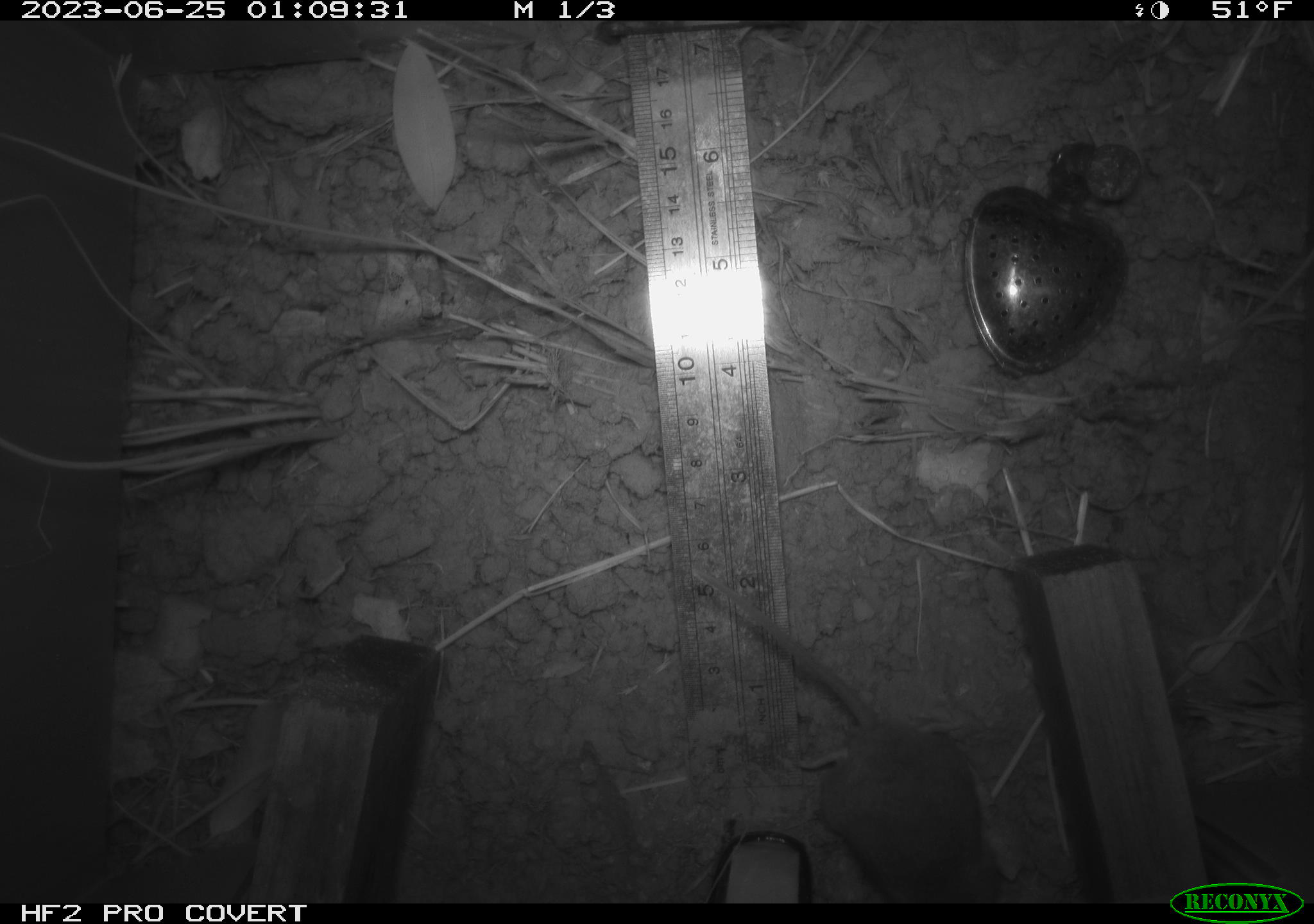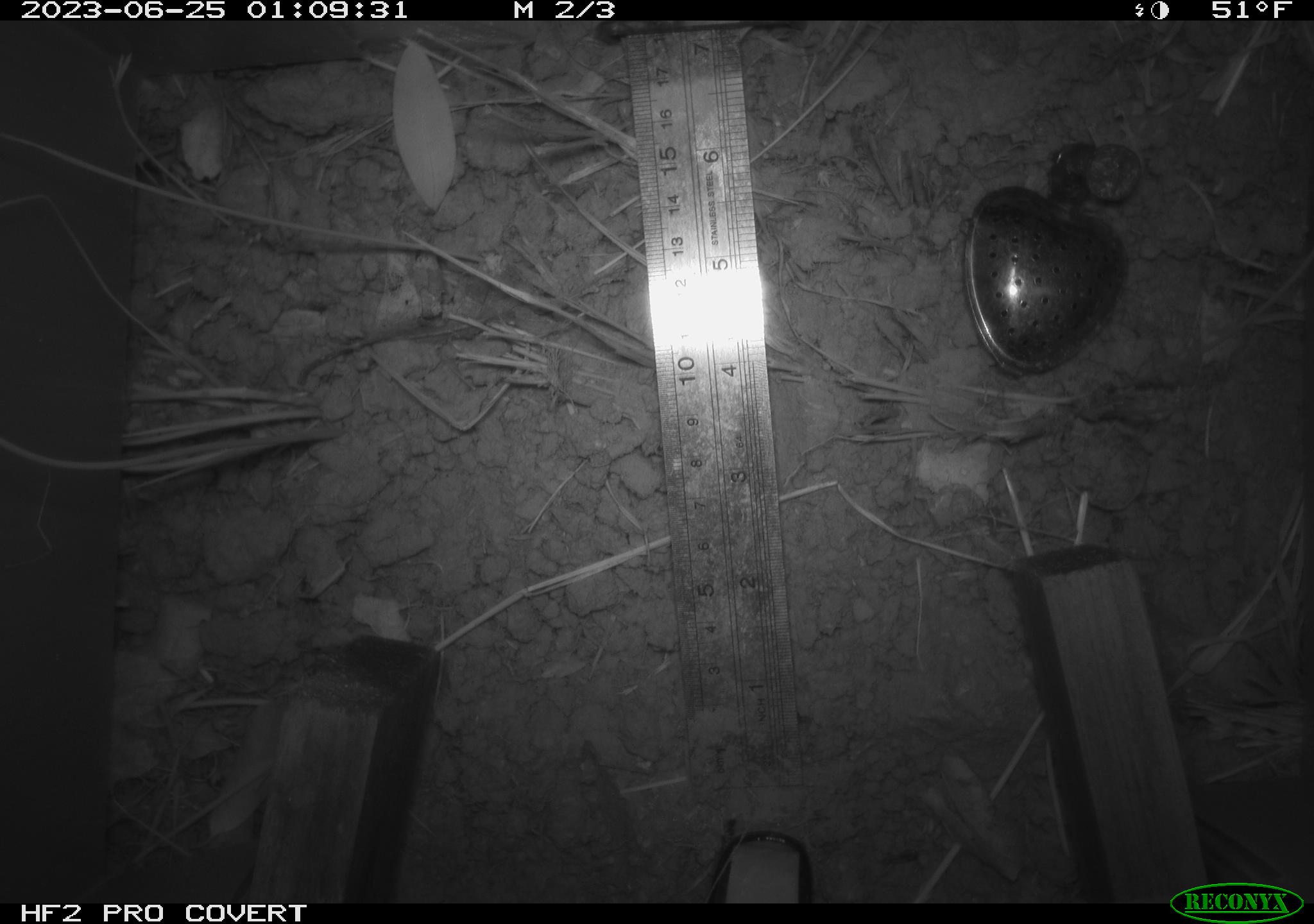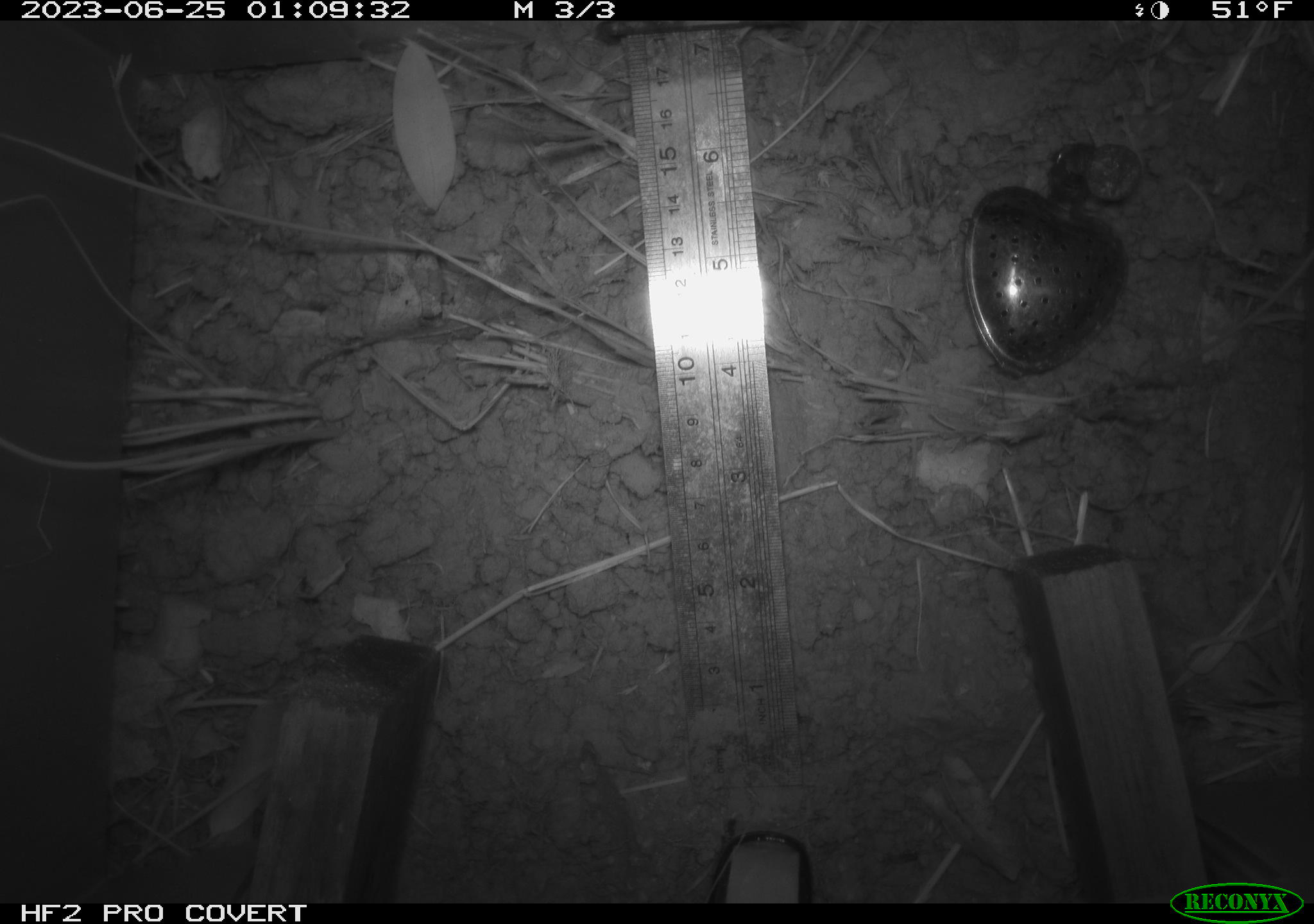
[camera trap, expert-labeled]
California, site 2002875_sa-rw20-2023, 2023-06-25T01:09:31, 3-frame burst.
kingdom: Animalia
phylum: Chordata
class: Mammalia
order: Rodentia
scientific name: Rodentia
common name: rodent